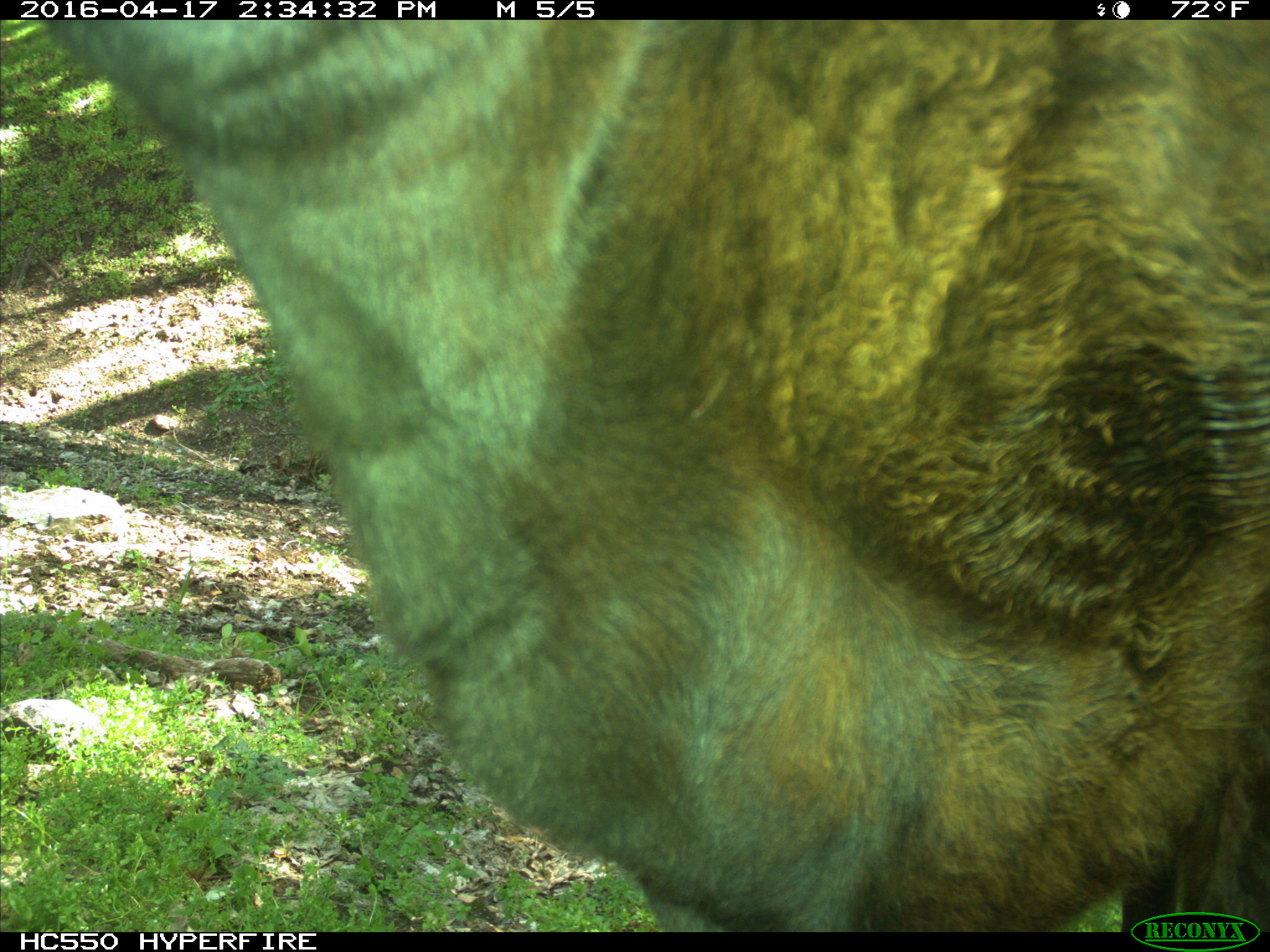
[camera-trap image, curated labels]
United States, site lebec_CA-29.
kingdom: Animalia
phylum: Chordata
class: Mammalia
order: Artiodactyla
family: Bovidae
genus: Bos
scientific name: Bos taurus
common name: domestic cow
Bos taurus (domestic cow).